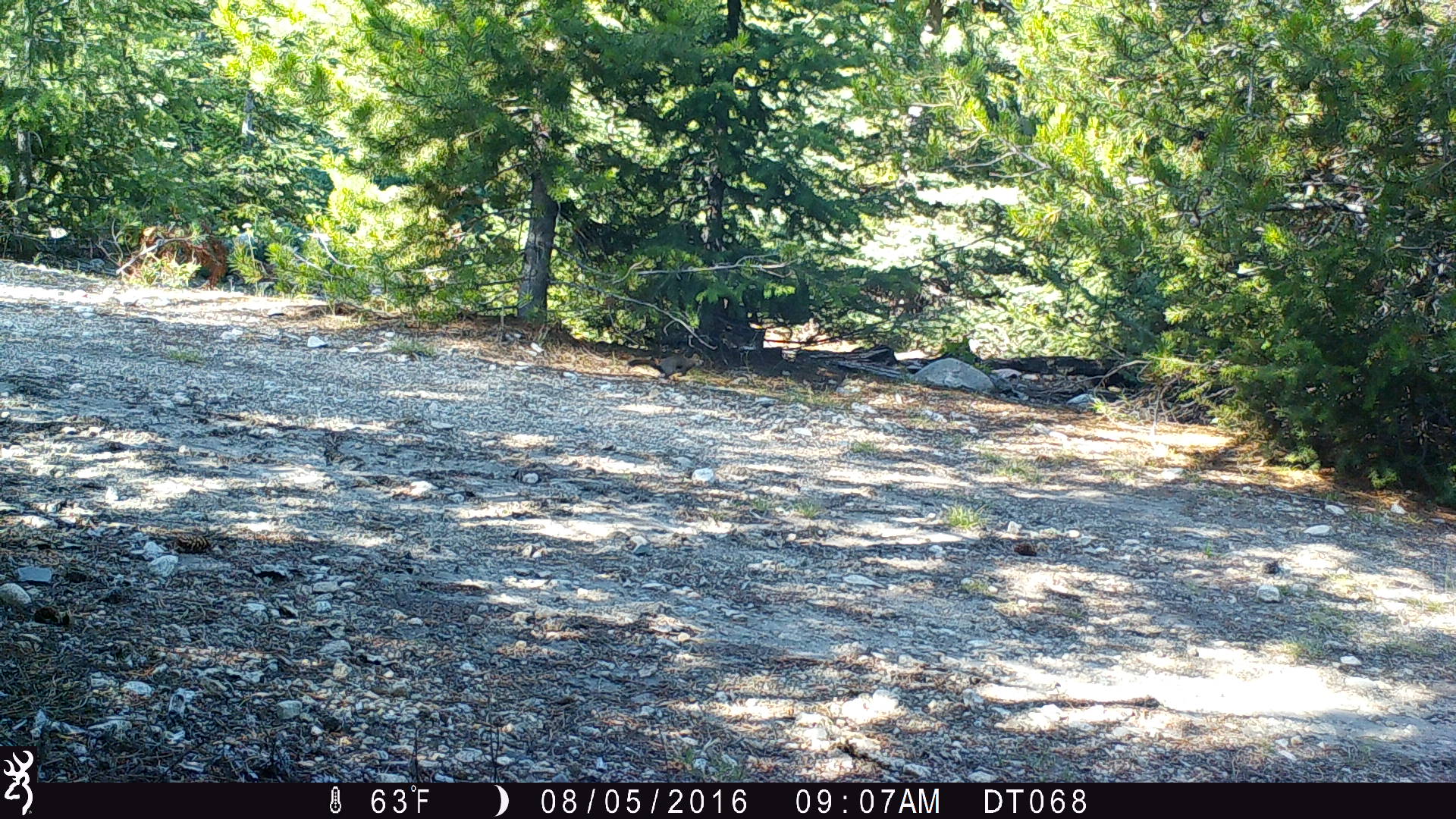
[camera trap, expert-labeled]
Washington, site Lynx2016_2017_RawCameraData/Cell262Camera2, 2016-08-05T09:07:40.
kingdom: Animalia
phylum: Chordata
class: Mammalia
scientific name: Mammalia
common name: small mammal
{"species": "small mammal (Mammalia)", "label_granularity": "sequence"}